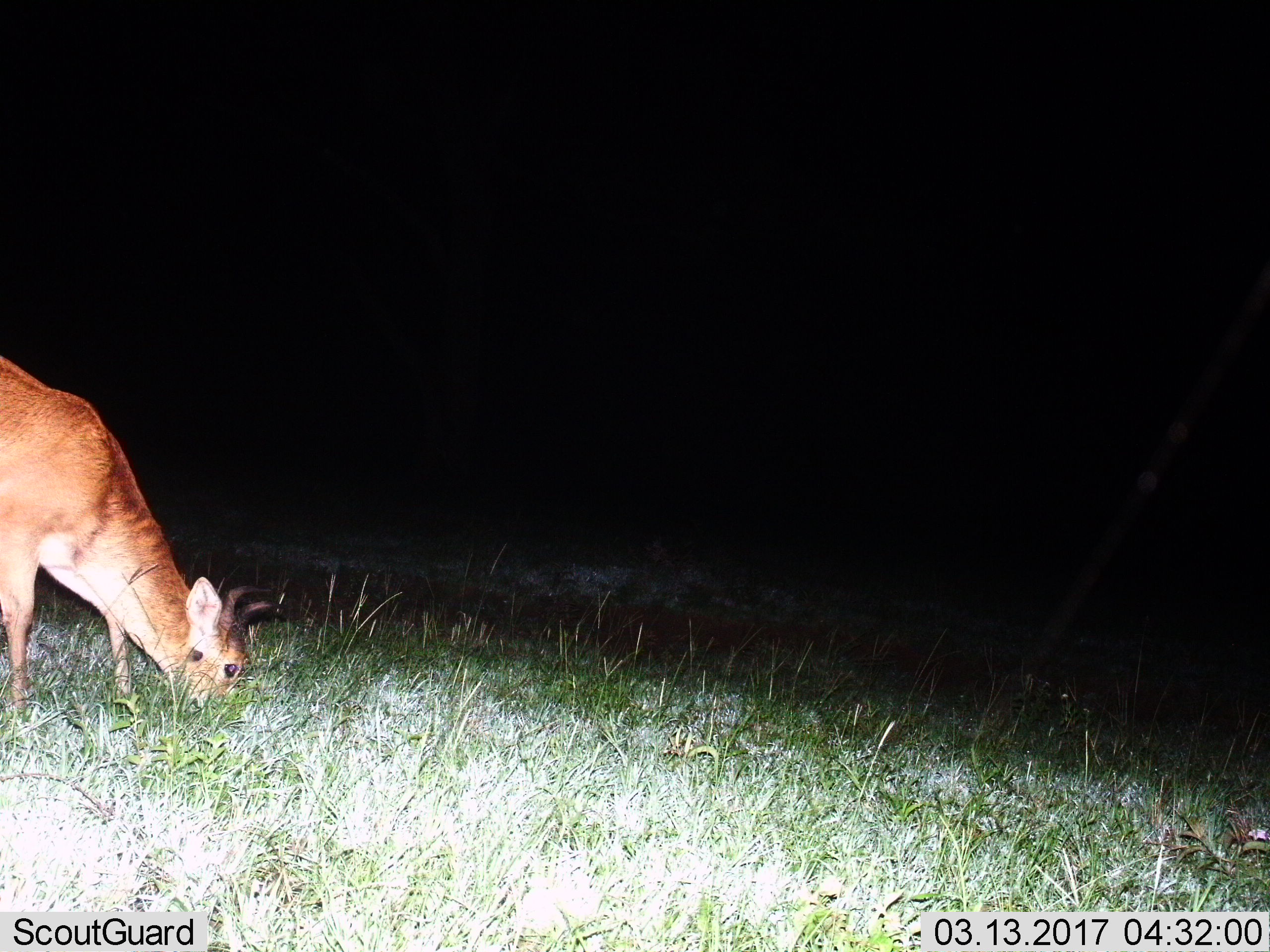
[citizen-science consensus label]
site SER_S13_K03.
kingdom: Animalia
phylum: Chordata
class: Mammalia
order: Artiodactyla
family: Bovidae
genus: Redunca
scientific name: Redunca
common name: reedbuck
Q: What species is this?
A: Reedbuck (Redunca).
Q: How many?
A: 1.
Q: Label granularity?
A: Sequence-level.